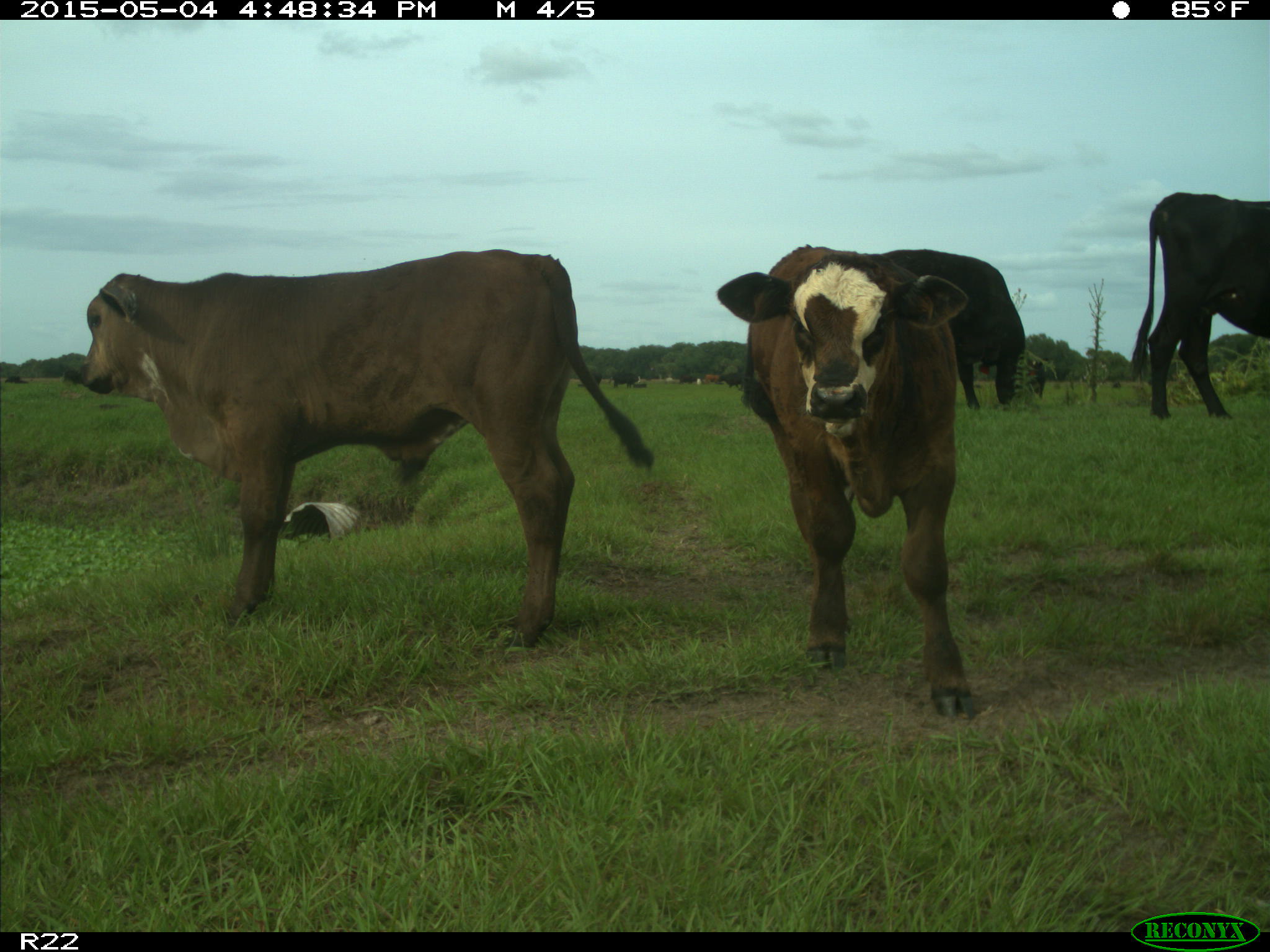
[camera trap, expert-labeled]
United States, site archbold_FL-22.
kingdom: Animalia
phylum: Chordata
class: Mammalia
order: Artiodactyla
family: Bovidae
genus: Bos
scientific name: Bos taurus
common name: domestic cow